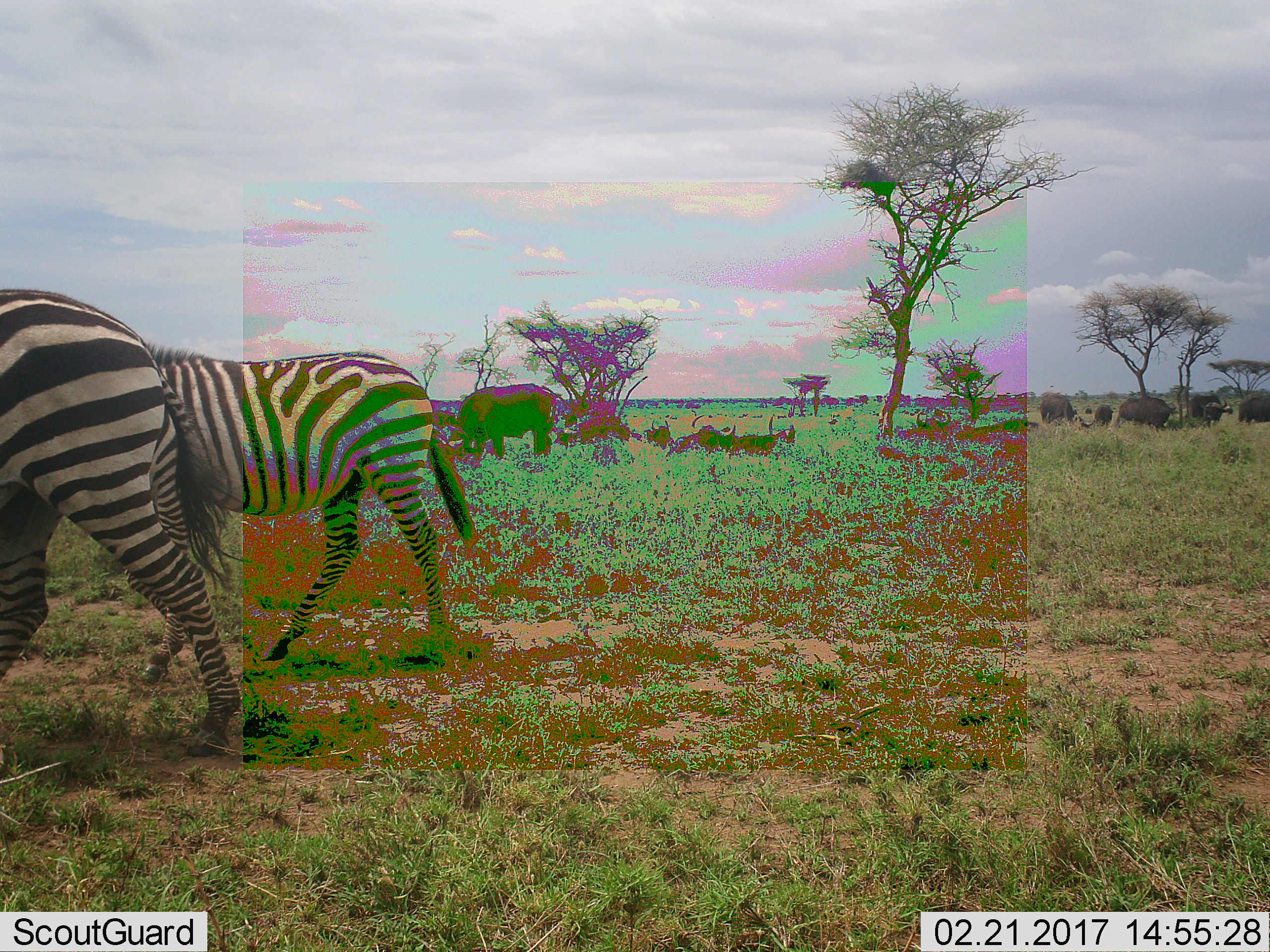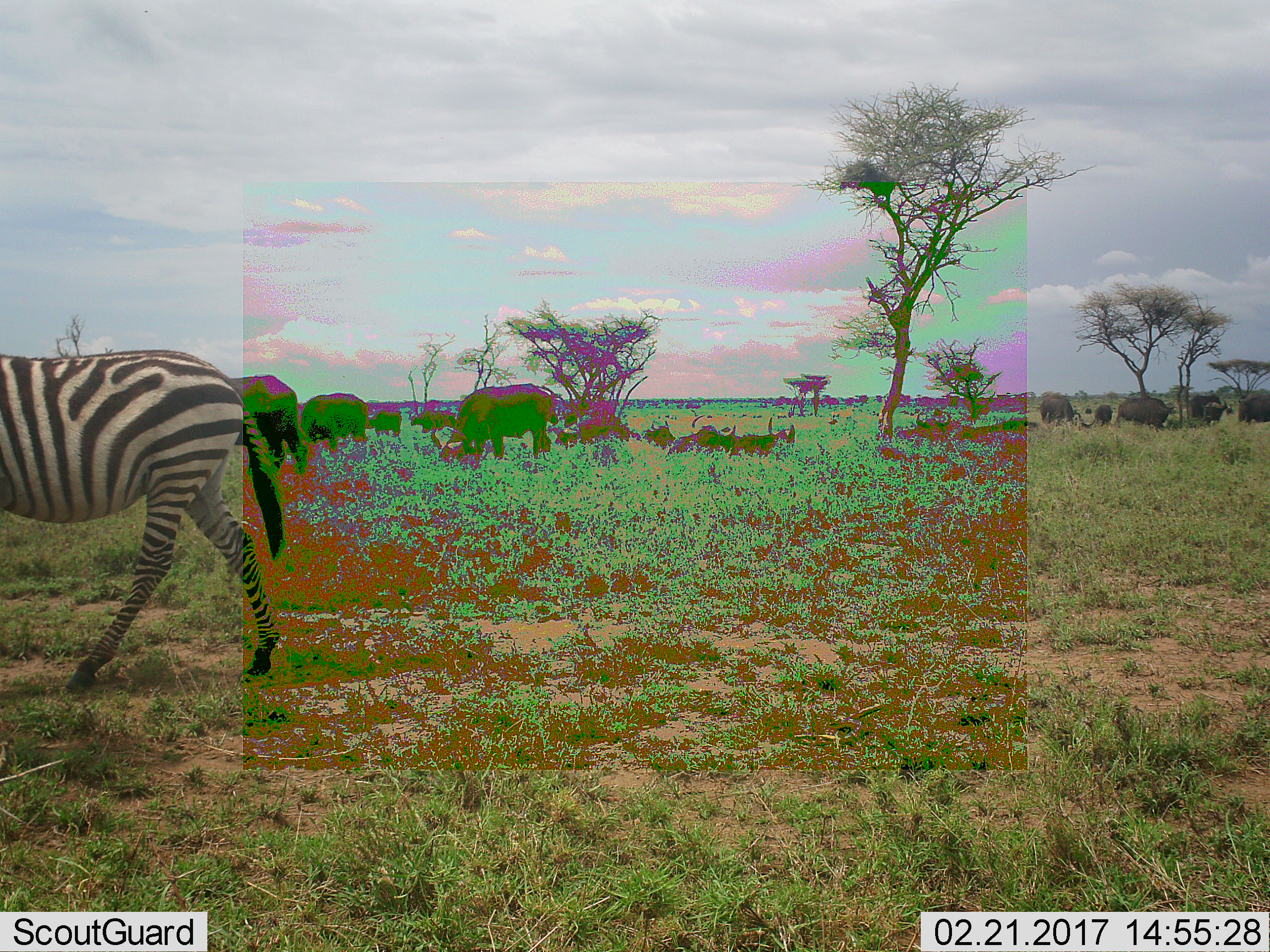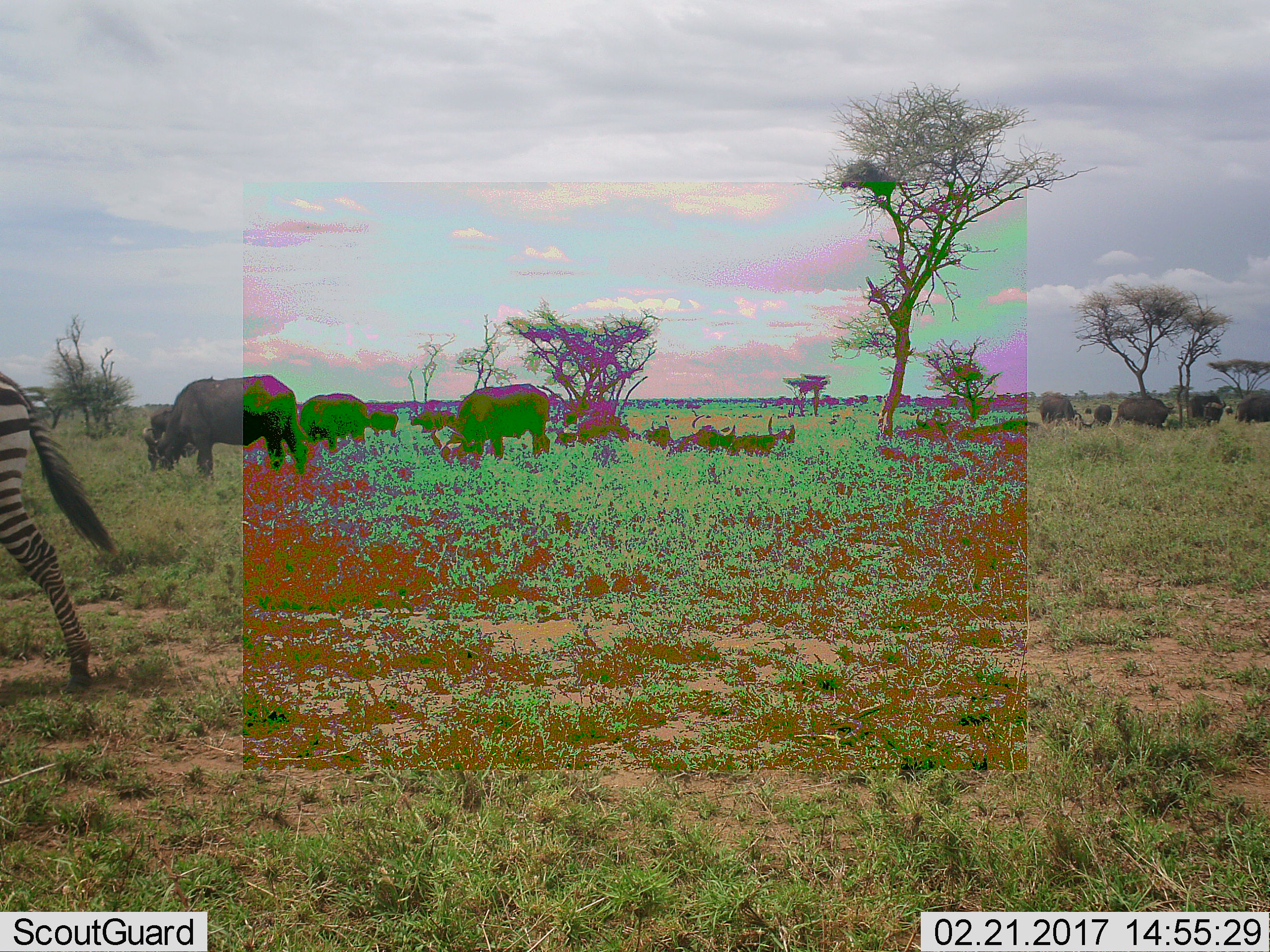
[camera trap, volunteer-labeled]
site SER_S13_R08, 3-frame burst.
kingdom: Animalia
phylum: Chordata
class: Mammalia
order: Perissodactyla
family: Equidae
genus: Equus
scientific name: Equus quagga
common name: plains zebra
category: zebraplains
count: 2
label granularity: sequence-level